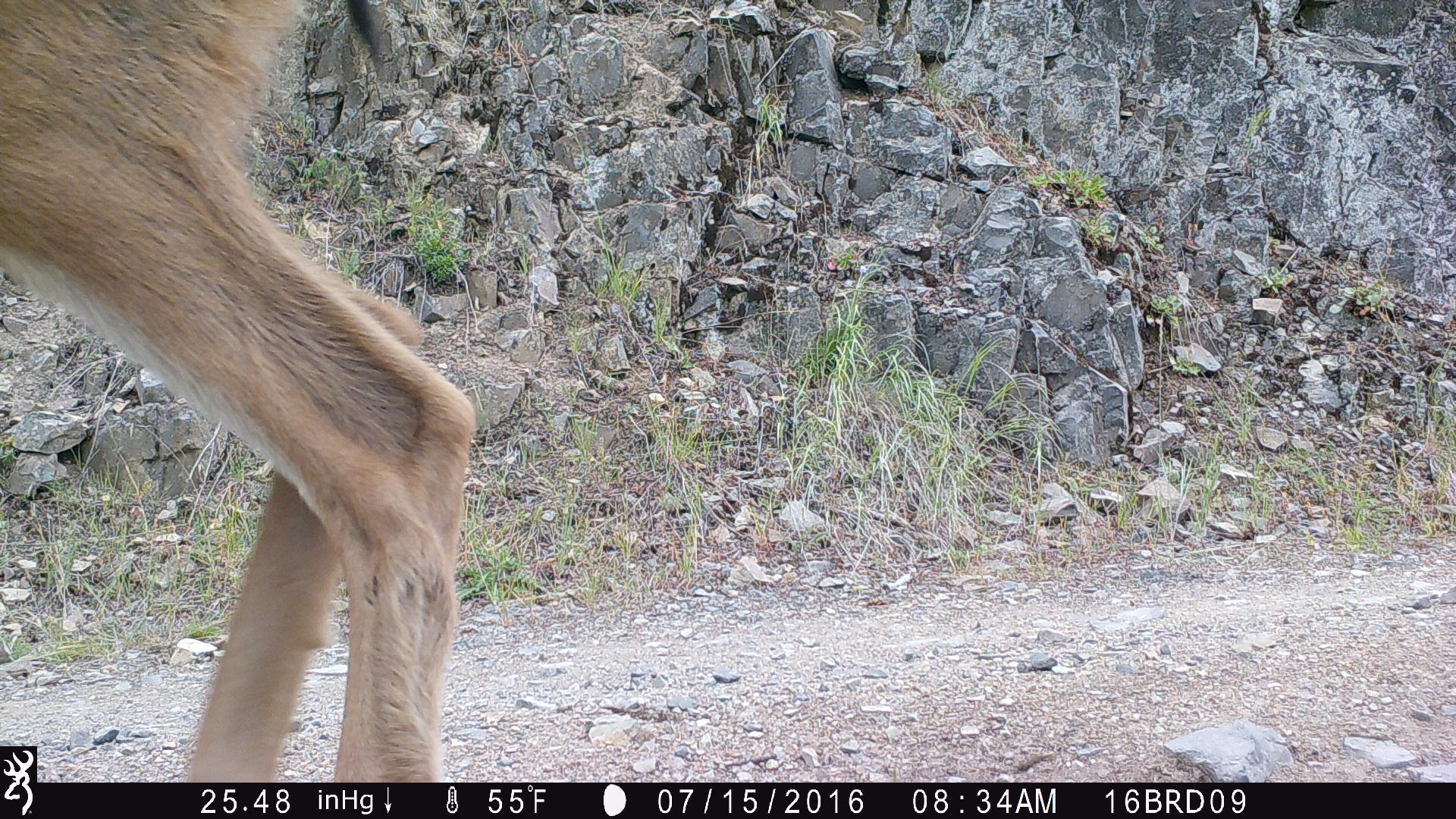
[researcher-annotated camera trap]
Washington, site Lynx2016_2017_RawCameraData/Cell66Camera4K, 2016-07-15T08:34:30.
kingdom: Animalia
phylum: Chordata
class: Mammalia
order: Artiodactyla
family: Cervidae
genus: Odocoileus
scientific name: Odocoileus hemionus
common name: mule deer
Odocoileus hemionus (mule deer). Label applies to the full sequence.